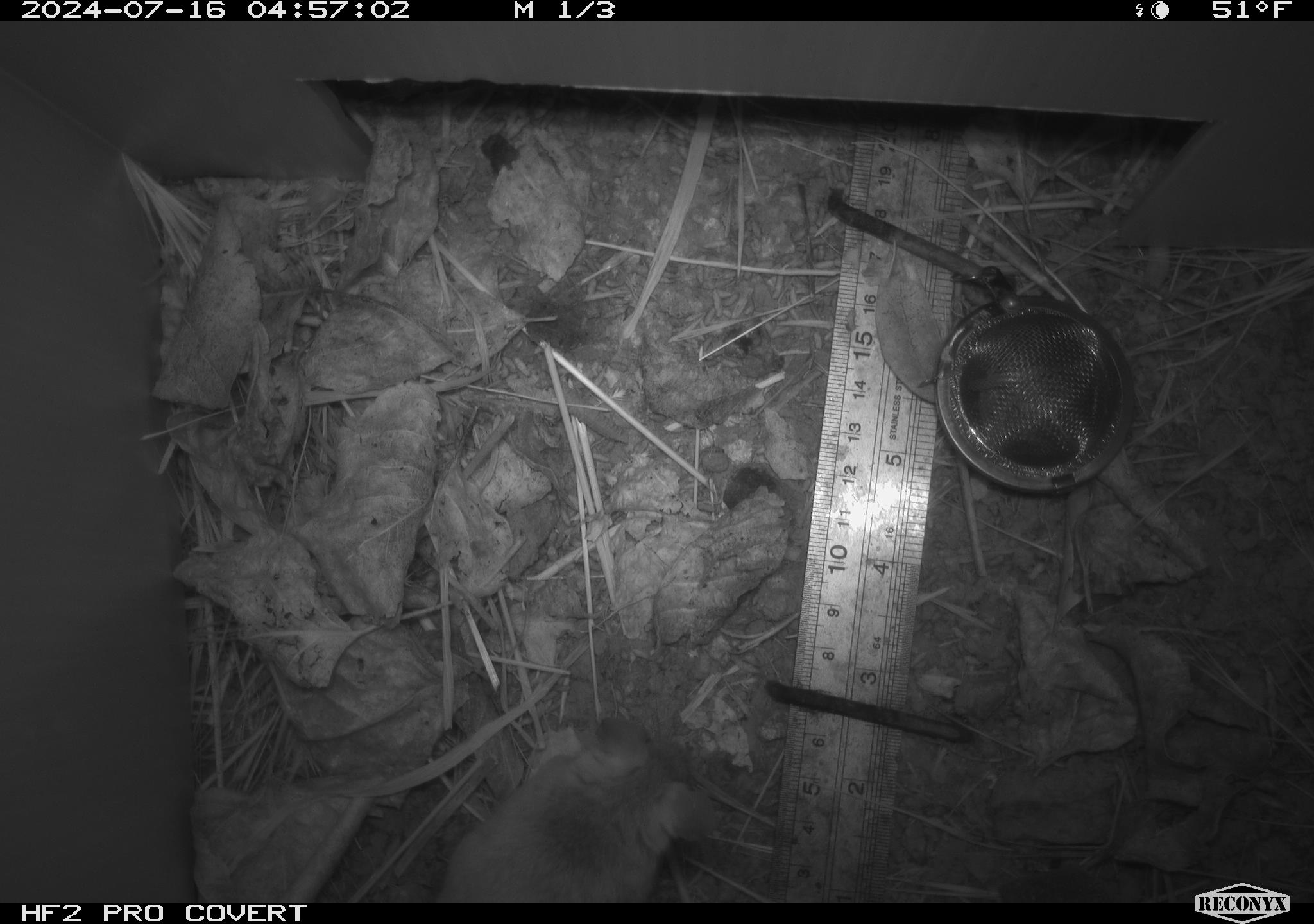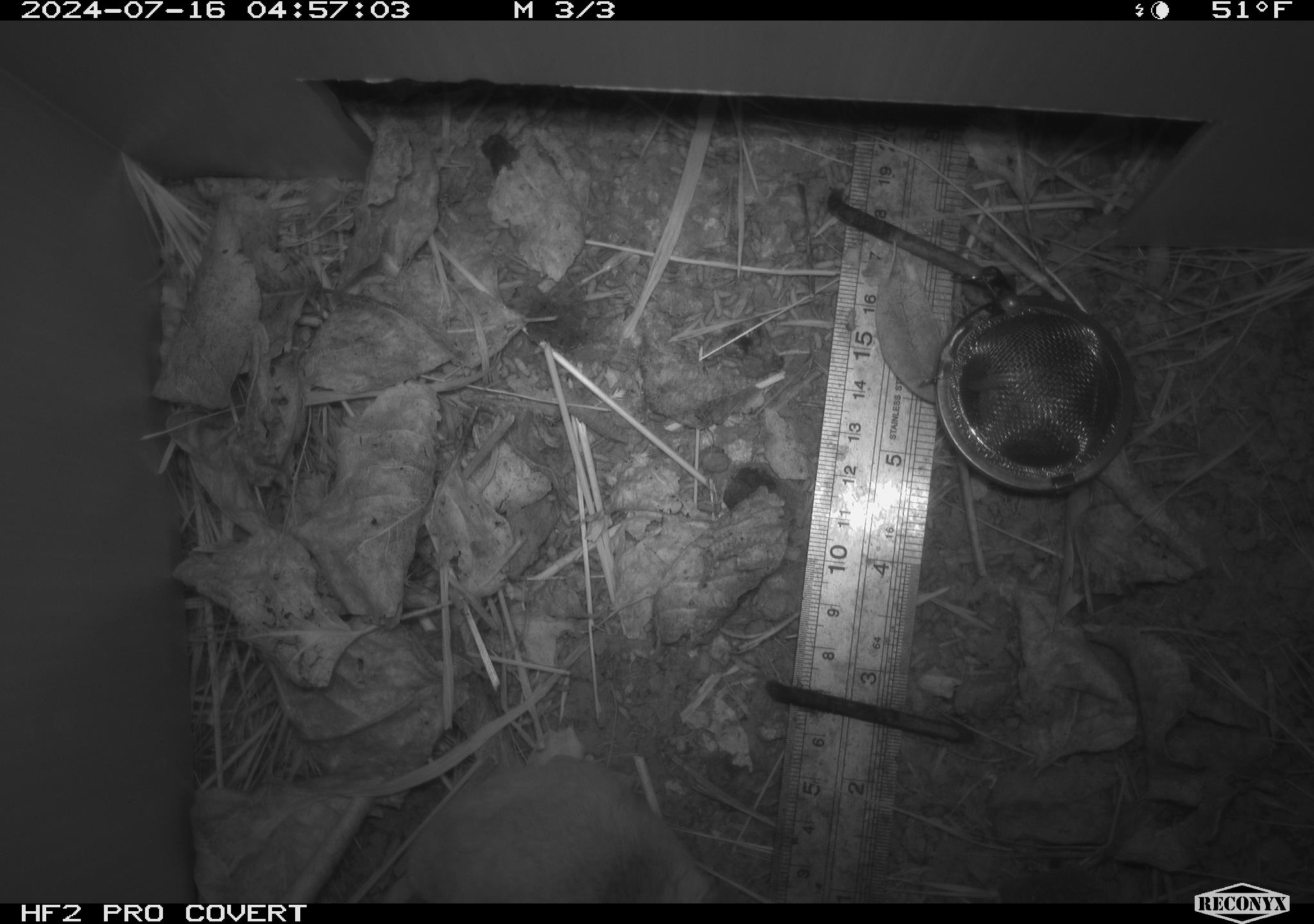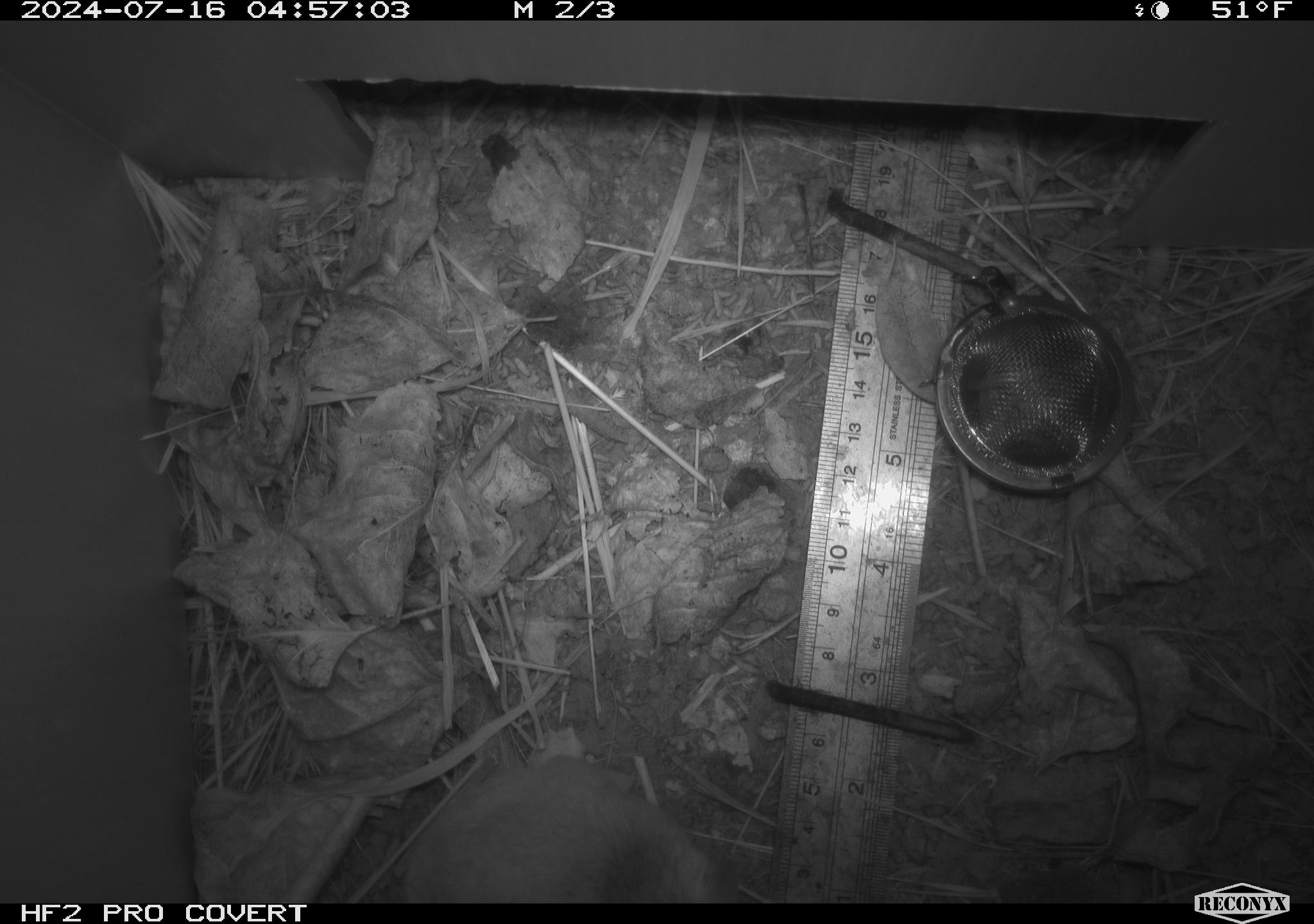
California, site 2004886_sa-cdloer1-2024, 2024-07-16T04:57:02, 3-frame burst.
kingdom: Animalia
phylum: Chordata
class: Mammalia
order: Rodentia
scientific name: Rodentia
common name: mouse species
Mouse species (Rodentia).